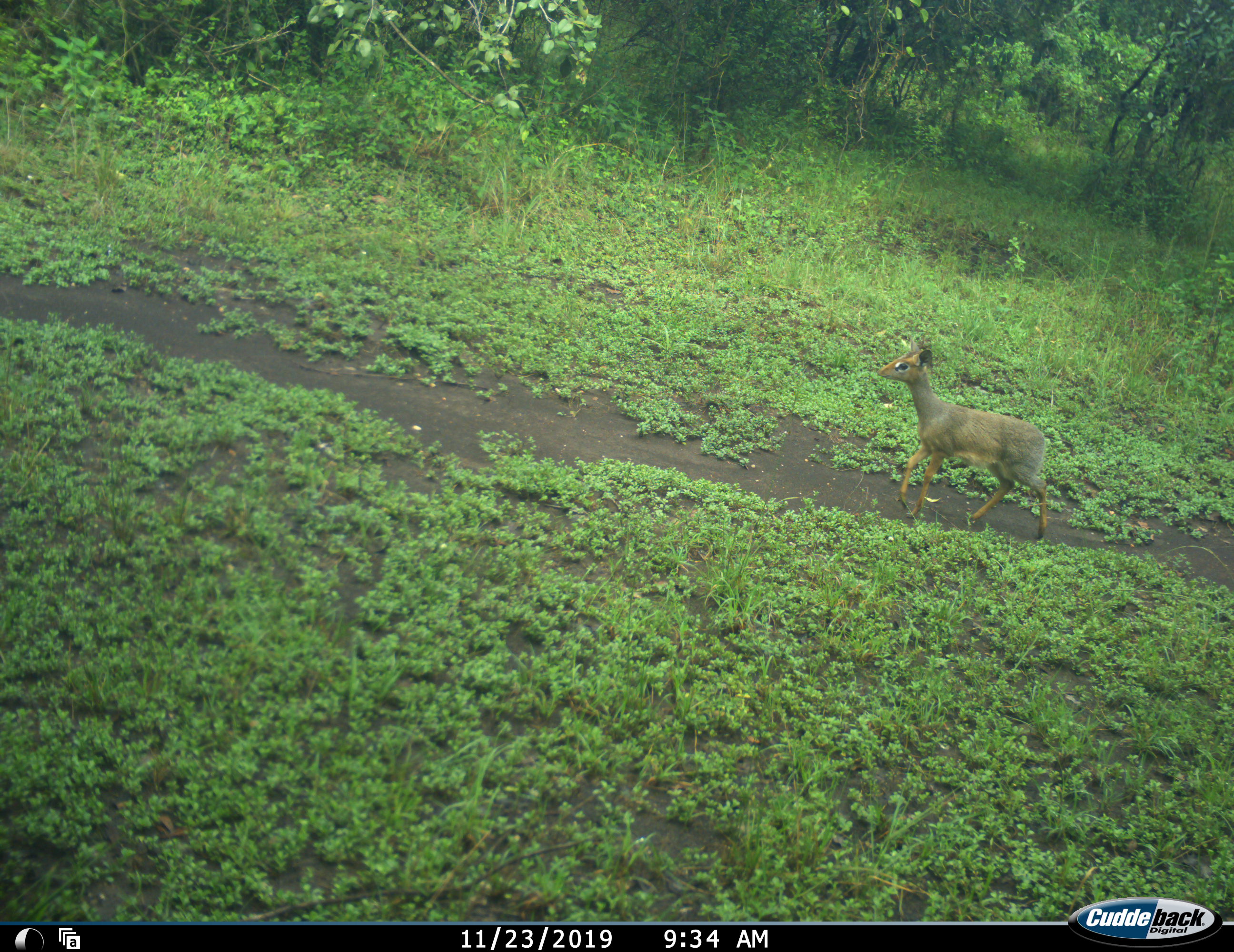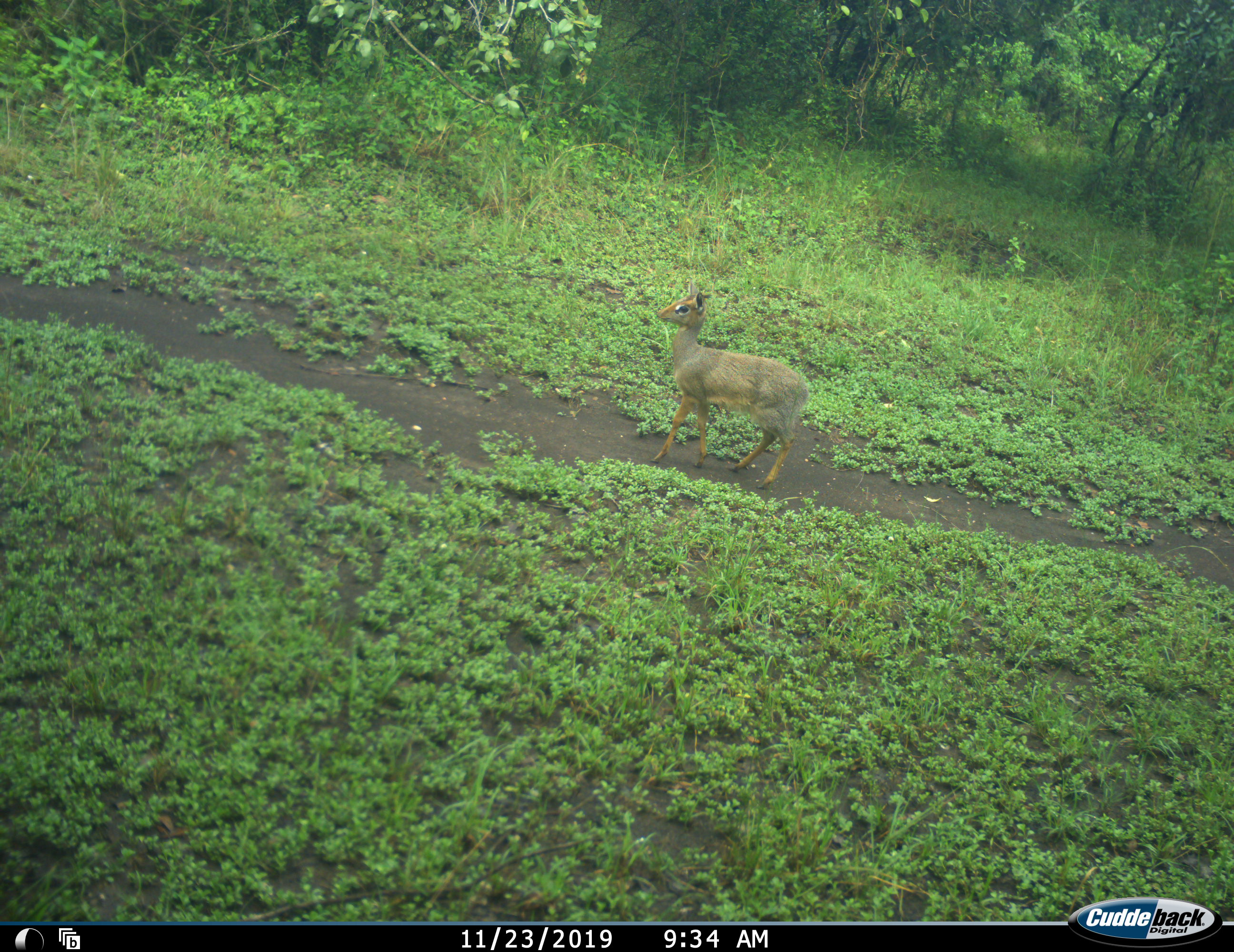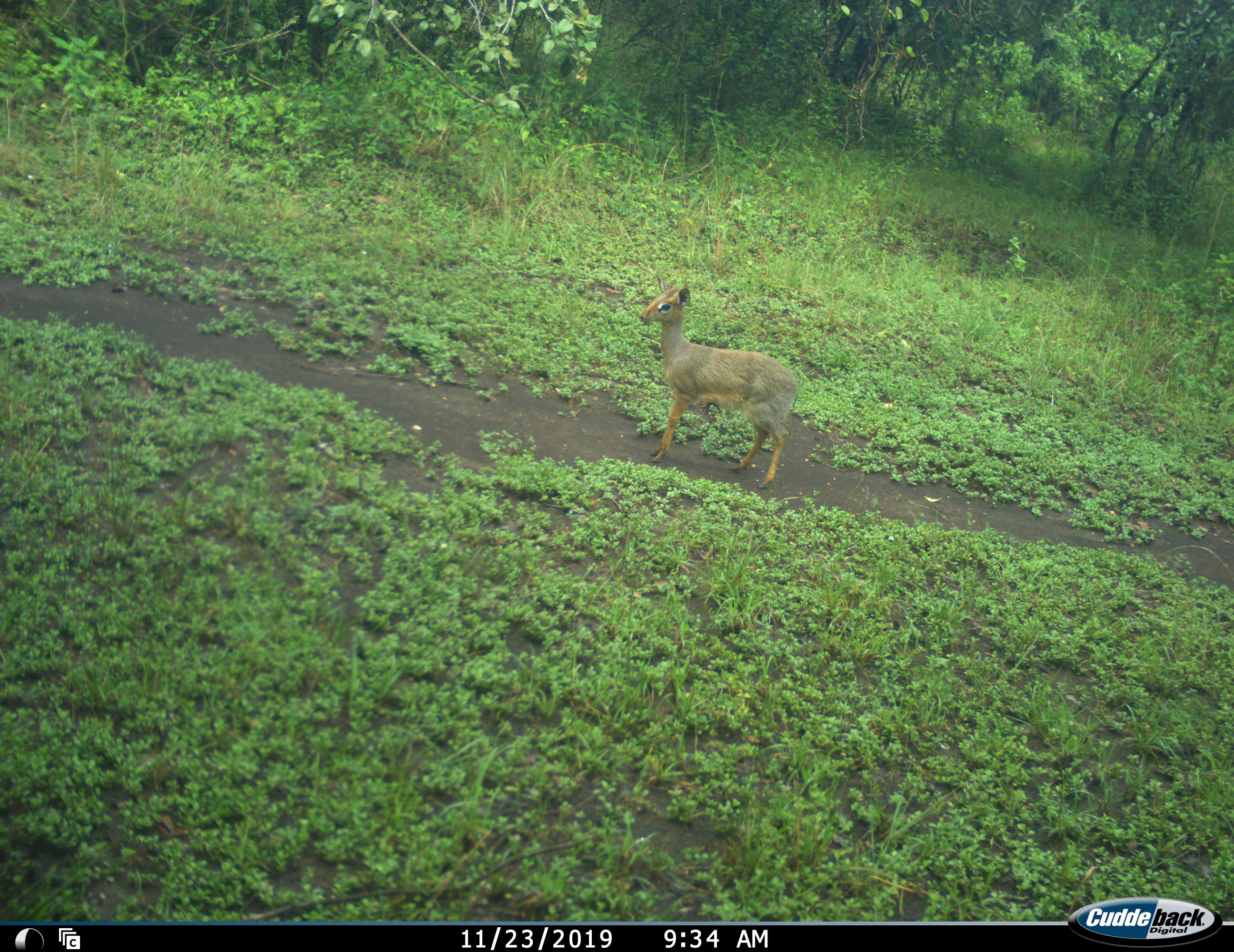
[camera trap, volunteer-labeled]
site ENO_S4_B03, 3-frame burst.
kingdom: Animalia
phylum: Chordata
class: Mammalia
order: Artiodactyla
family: Bovidae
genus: Madoqua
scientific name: Madoqua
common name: dik-dik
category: dikdik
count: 1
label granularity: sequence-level